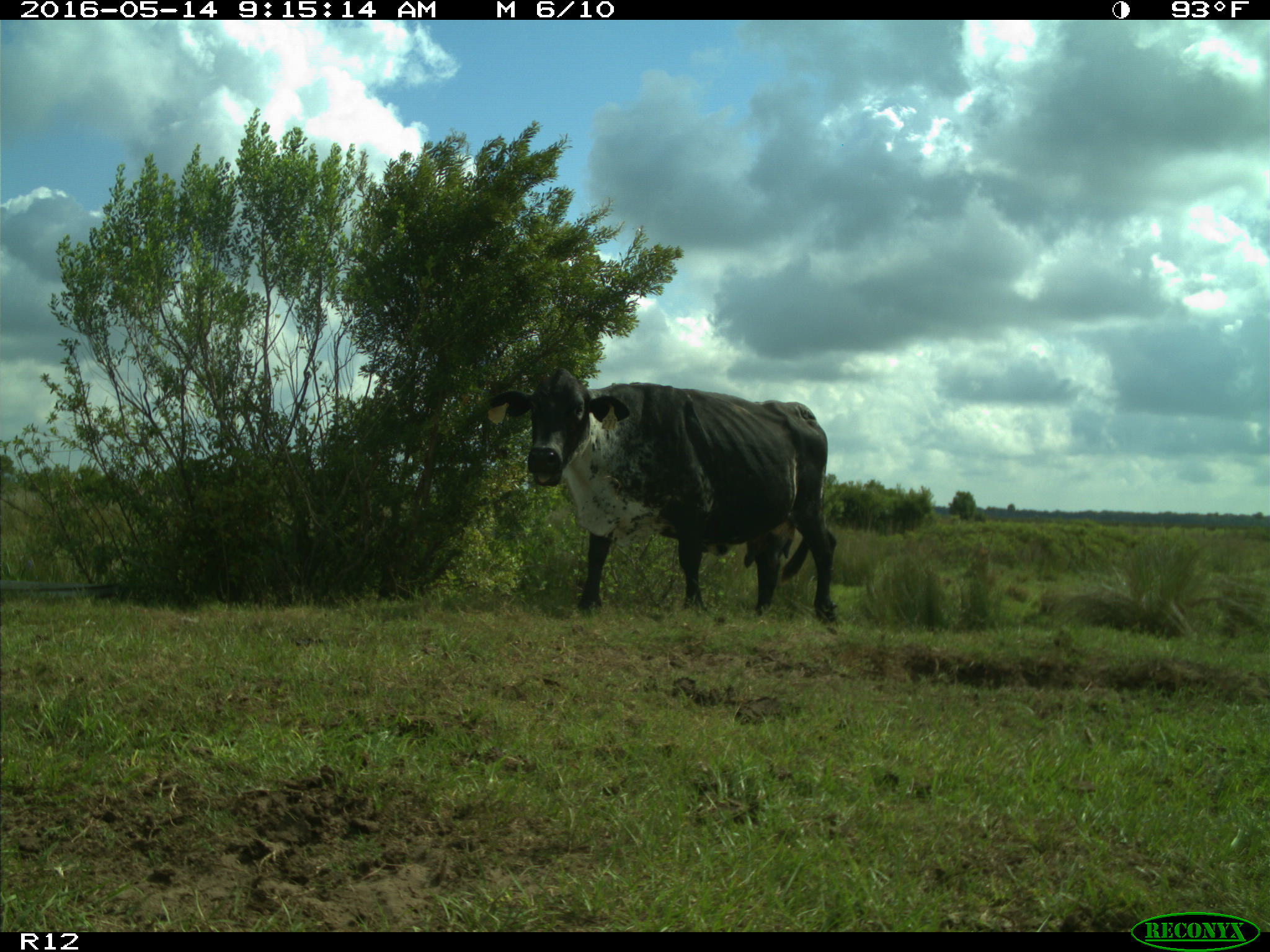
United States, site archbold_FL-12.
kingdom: Animalia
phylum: Chordata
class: Mammalia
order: Artiodactyla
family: Bovidae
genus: Bos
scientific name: Bos taurus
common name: domestic cow